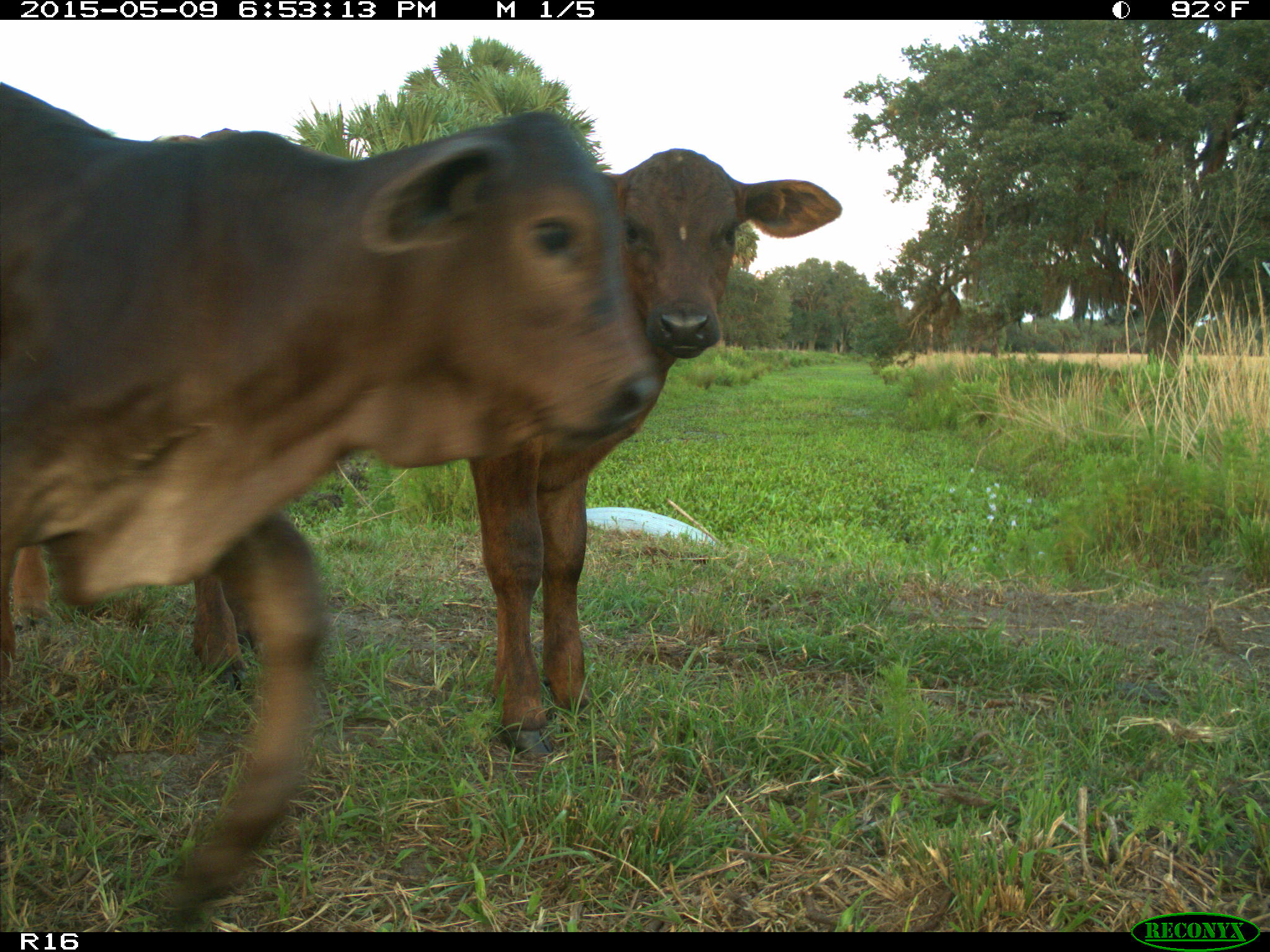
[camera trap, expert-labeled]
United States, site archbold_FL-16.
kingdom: Animalia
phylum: Chordata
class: Mammalia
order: Artiodactyla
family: Bovidae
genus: Bos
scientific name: Bos taurus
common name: domestic cow